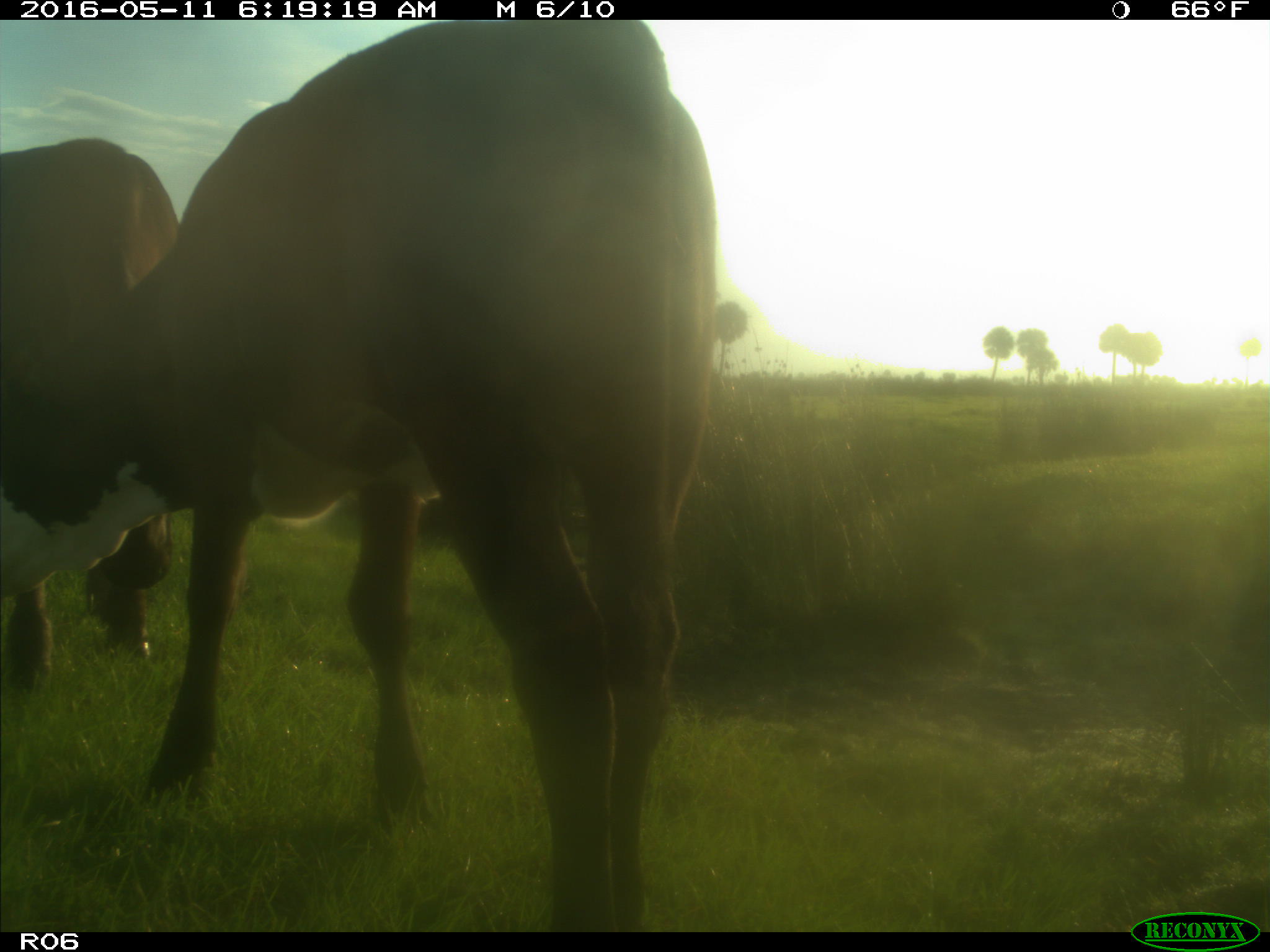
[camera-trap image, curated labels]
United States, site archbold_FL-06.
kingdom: Animalia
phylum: Chordata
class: Mammalia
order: Artiodactyla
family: Bovidae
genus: Bos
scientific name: Bos taurus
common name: domestic cow